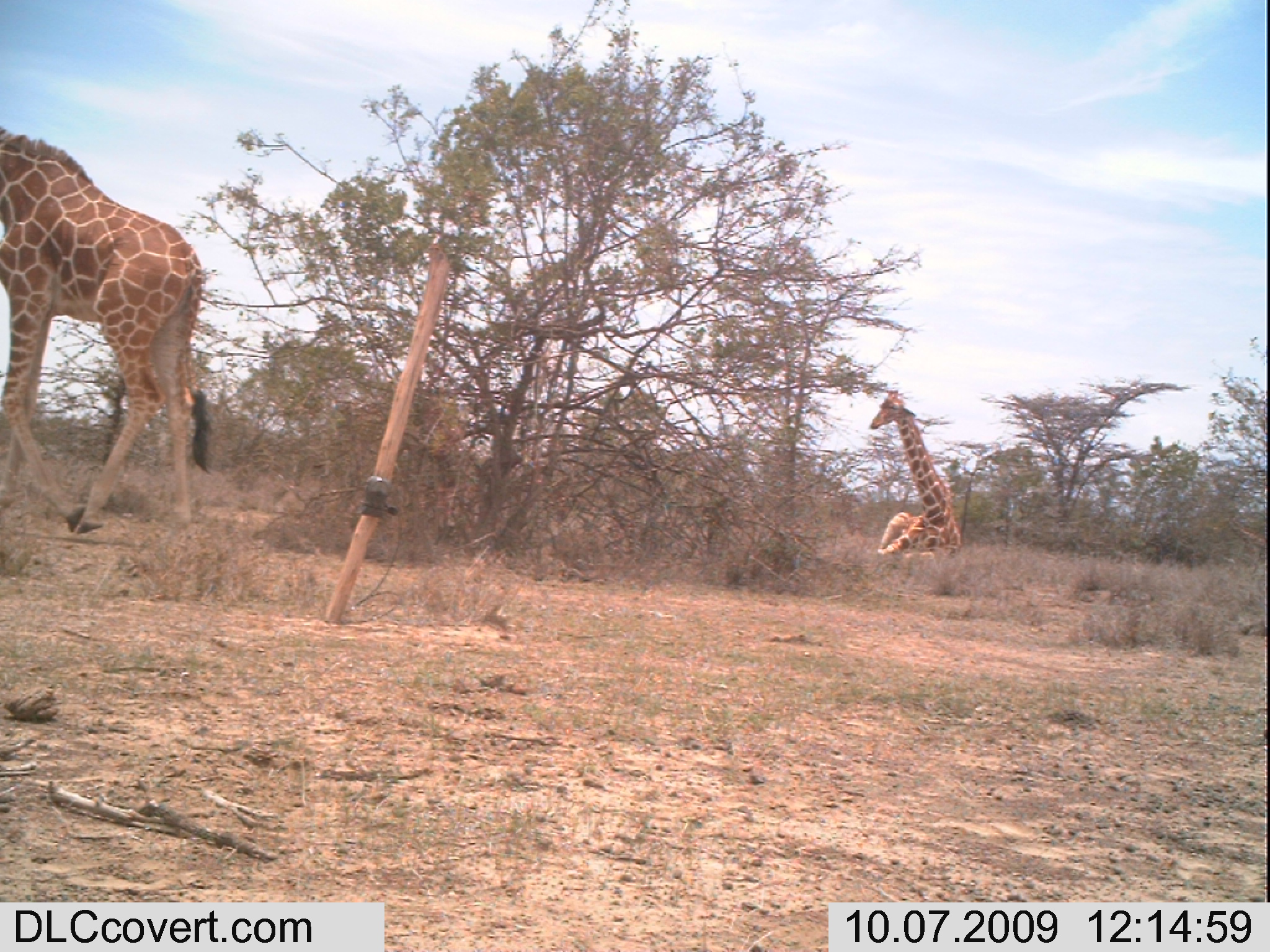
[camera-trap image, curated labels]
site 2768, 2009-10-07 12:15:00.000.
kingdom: Animalia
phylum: Chordata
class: Mammalia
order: Artiodactyla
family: Giraffidae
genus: Giraffa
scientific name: Giraffa camelopardalis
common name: giraffe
Giraffa camelopardalis (giraffe), count 2.